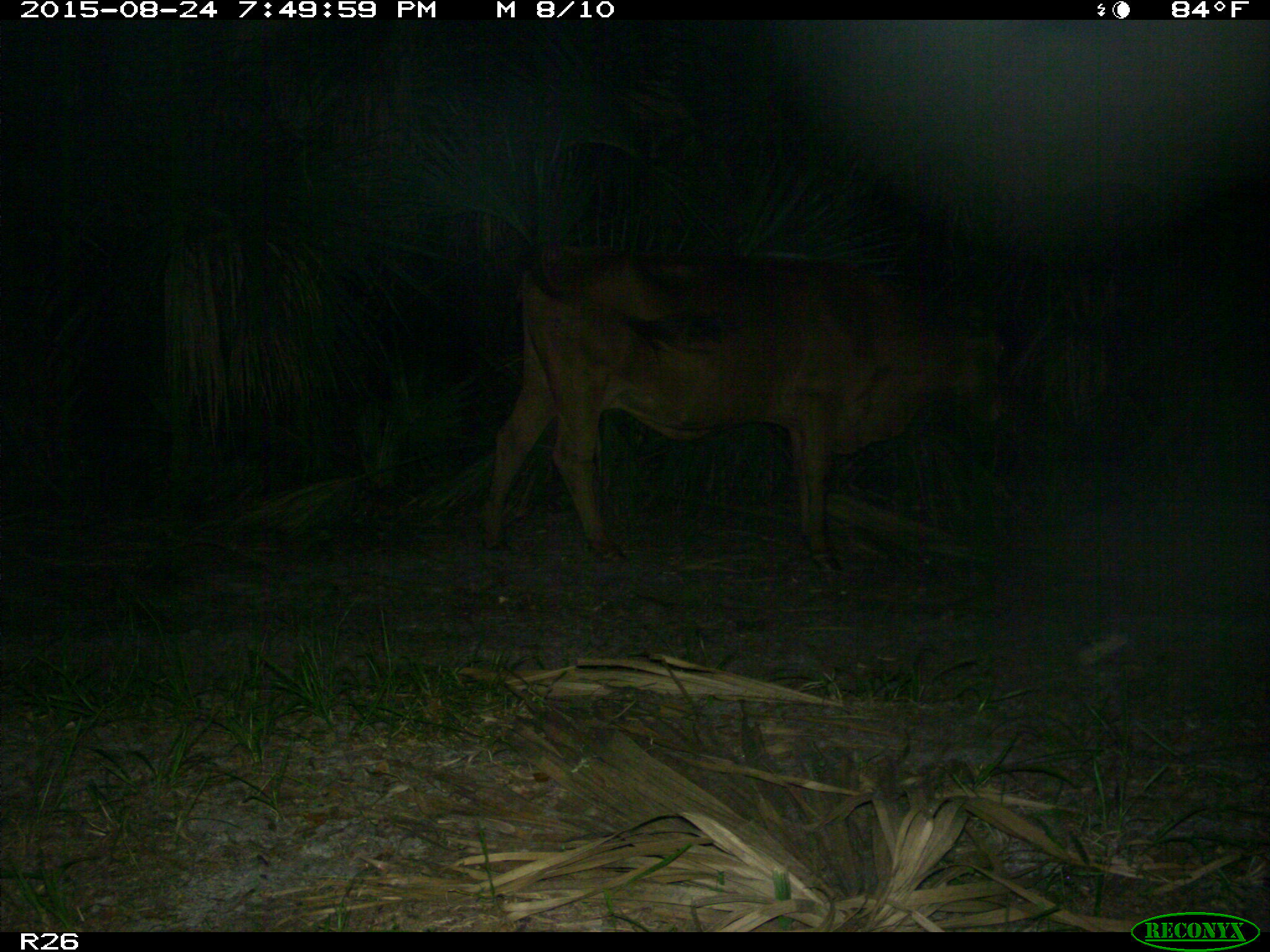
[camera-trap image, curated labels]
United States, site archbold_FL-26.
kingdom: Animalia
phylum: Chordata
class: Mammalia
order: Artiodactyla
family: Bovidae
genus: Bos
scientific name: Bos taurus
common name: domestic cow